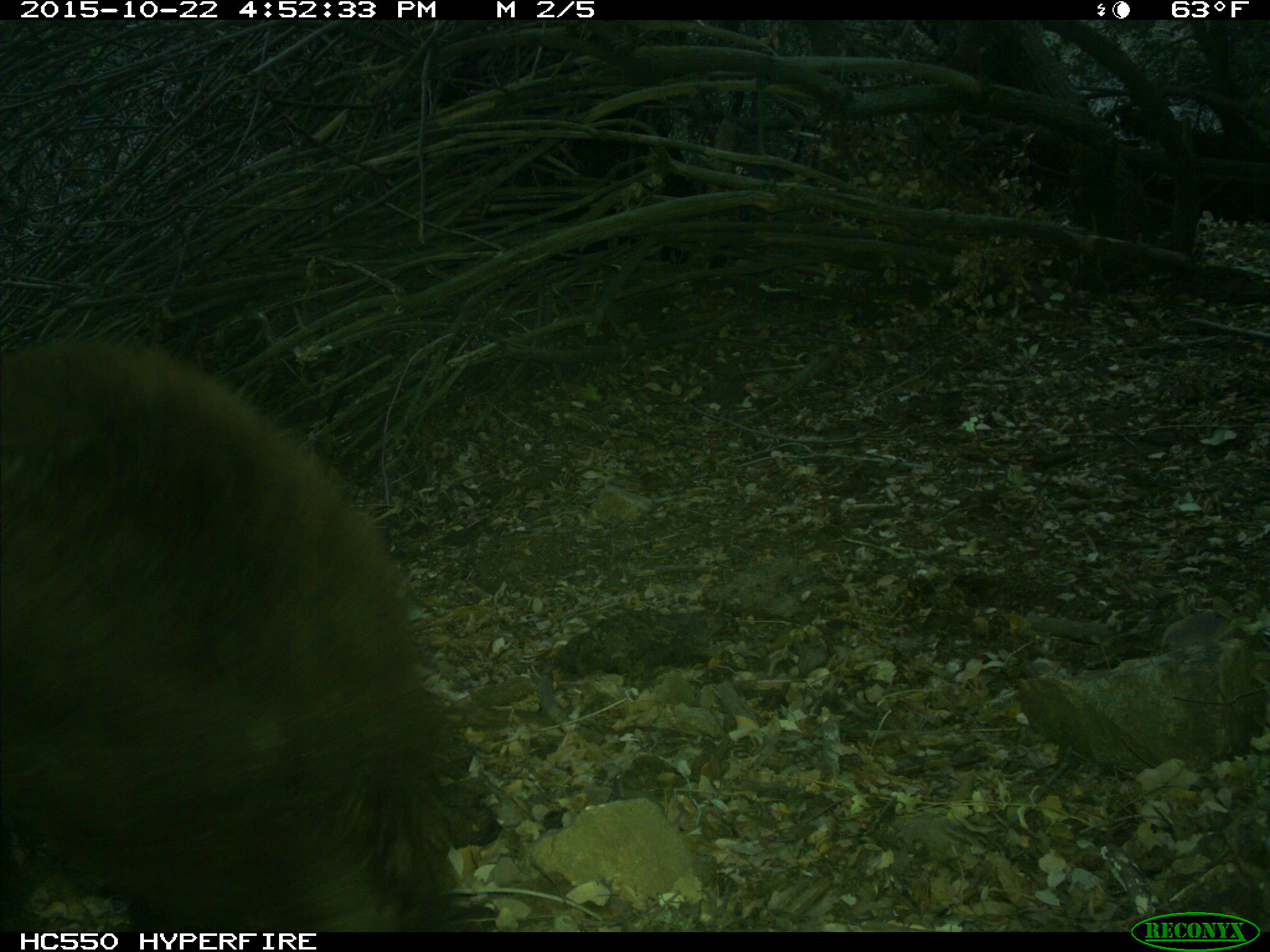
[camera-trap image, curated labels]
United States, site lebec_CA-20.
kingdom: Animalia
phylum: Chordata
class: Mammalia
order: Carnivora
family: Ursidae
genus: Ursus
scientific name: Ursus americanus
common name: american black bear